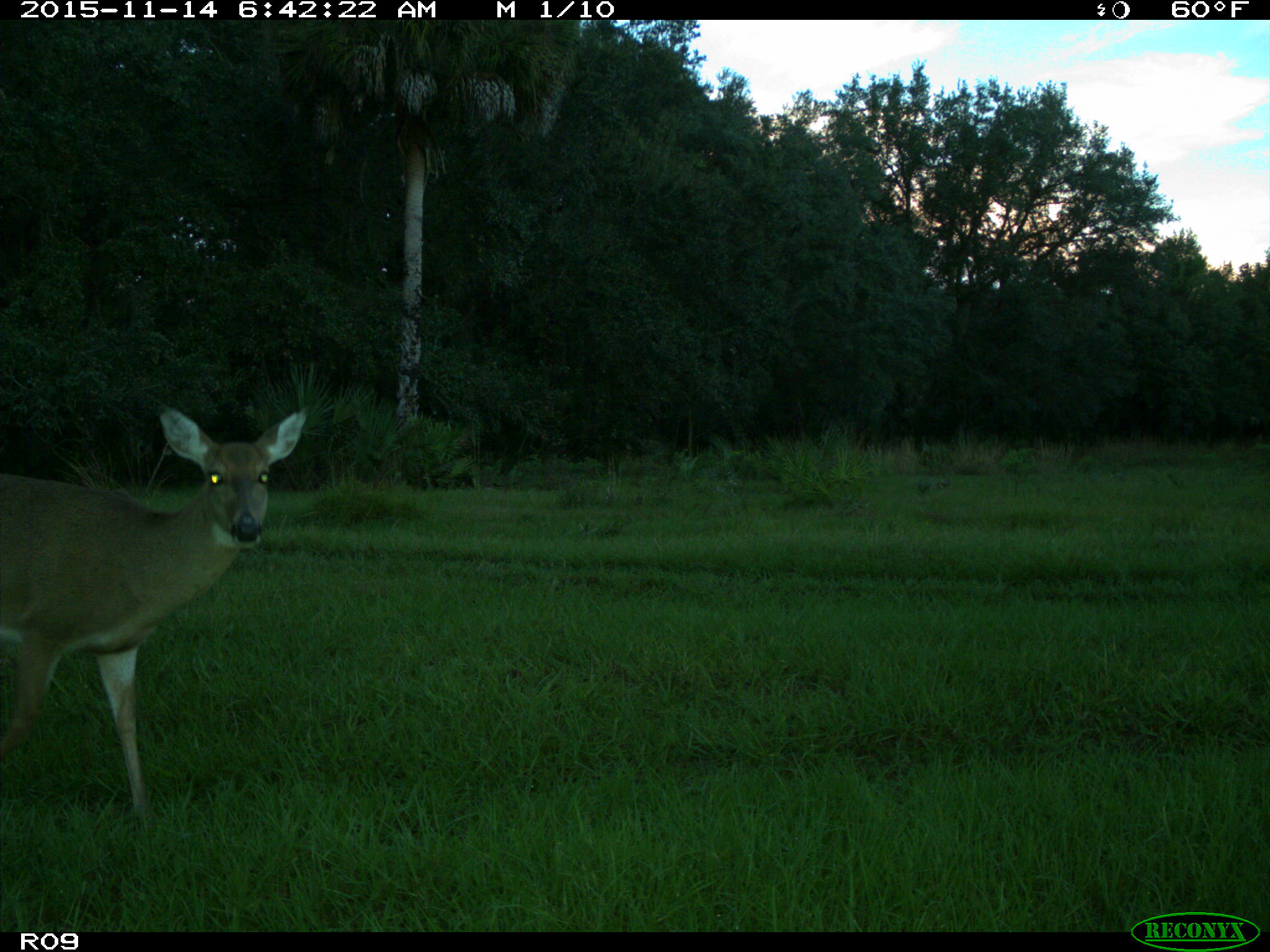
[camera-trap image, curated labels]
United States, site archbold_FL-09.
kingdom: Animalia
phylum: Chordata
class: Mammalia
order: Artiodactyla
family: Cervidae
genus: Odocoileus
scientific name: Odocoileus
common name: deer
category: unidentified deer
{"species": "unidentified deer (deer) (Odocoileus)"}